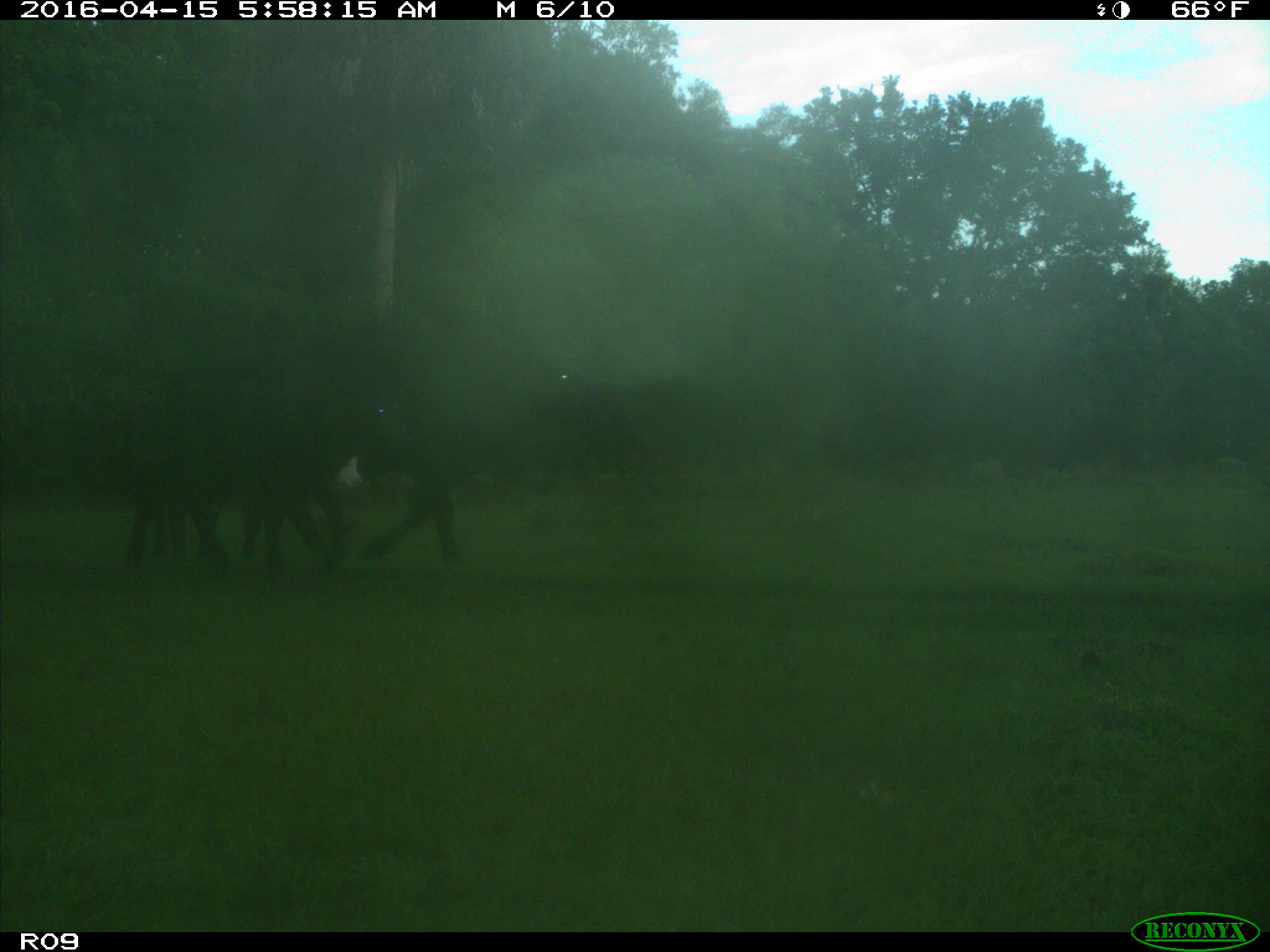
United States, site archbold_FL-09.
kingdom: Animalia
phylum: Chordata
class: Mammalia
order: Artiodactyla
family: Bovidae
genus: Bos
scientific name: Bos taurus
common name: domestic cow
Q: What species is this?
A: Bos taurus (domestic cow).